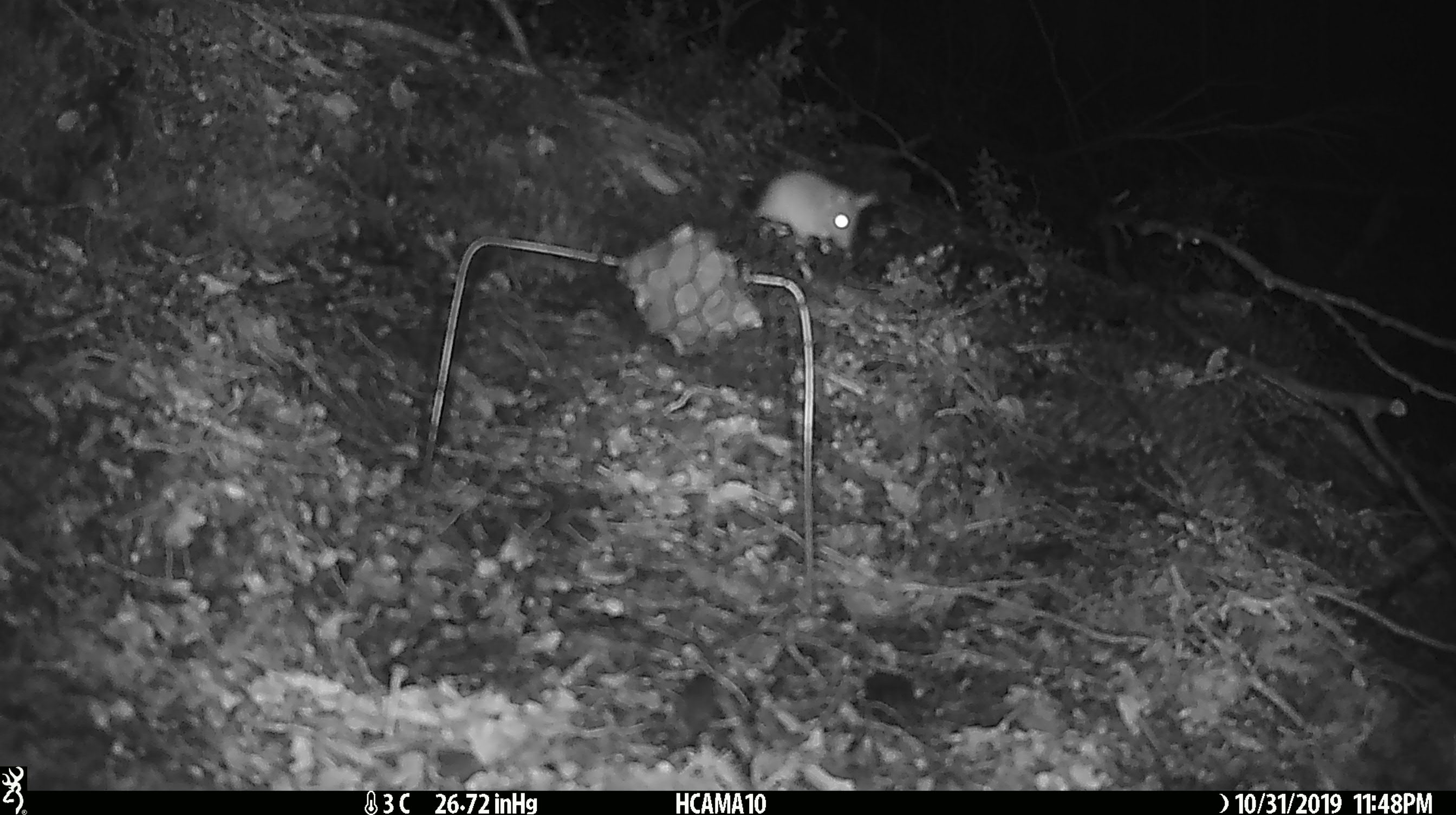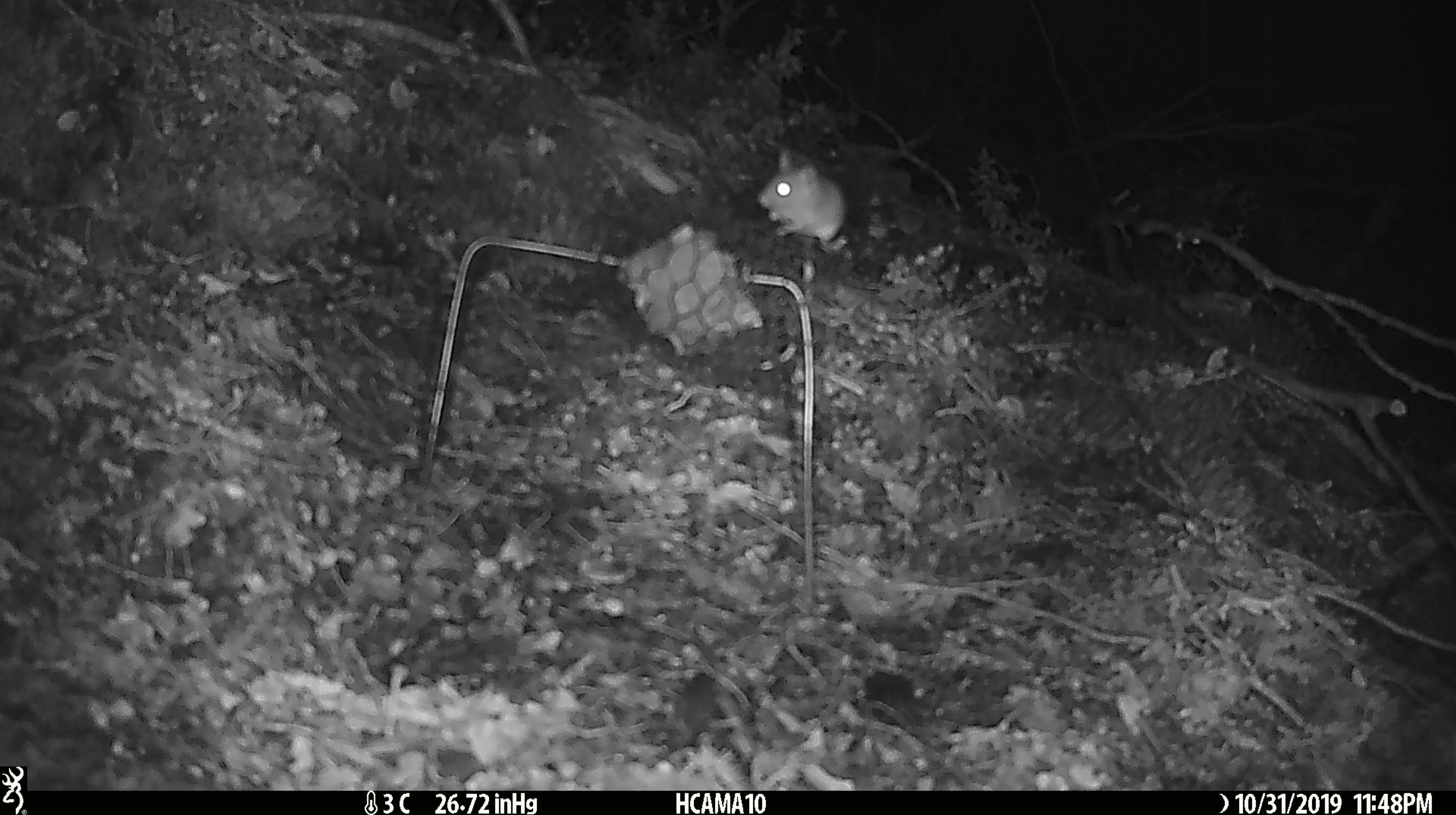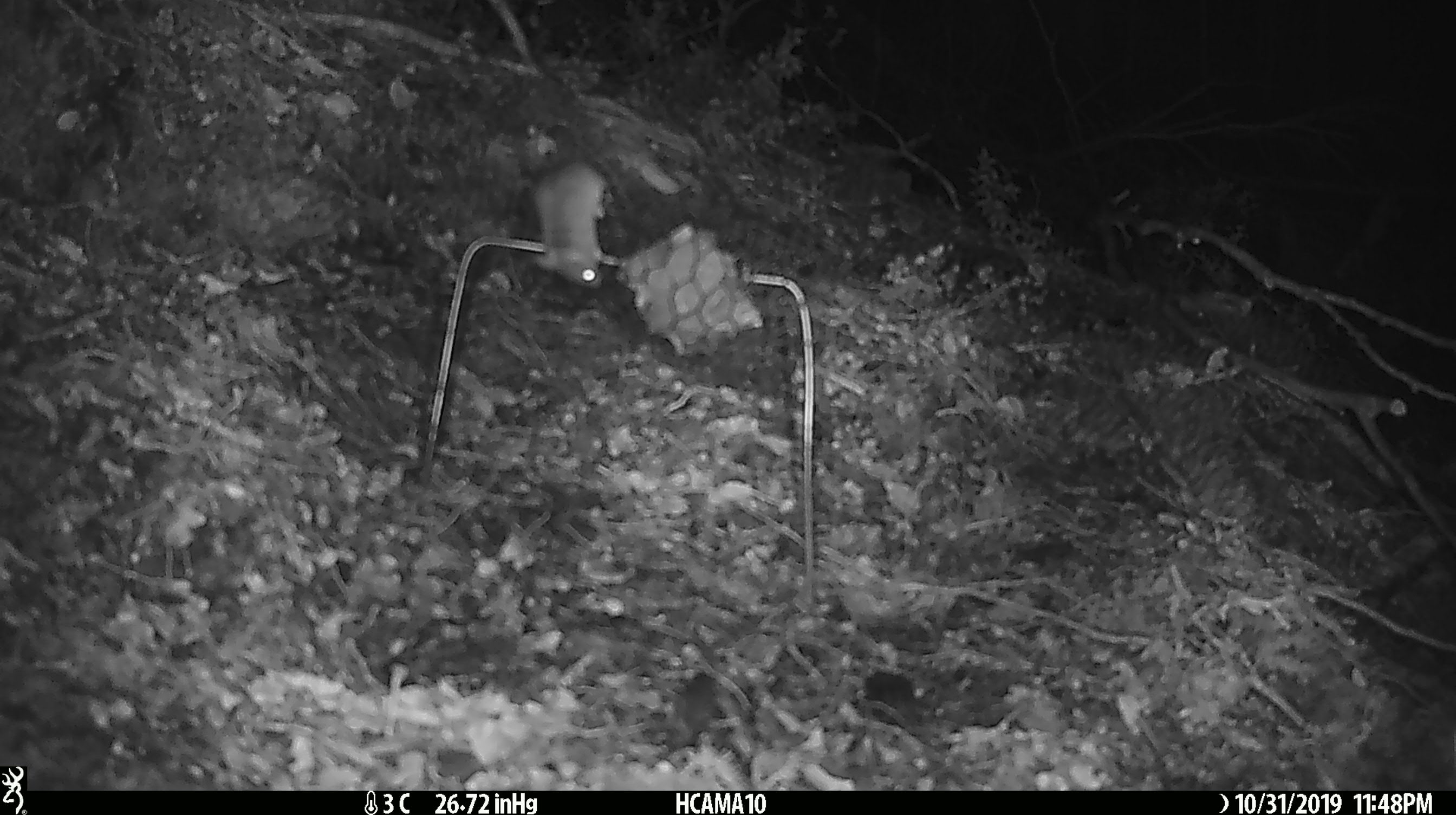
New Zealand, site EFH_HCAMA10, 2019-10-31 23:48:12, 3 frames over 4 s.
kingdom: Animalia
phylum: Chordata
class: Mammalia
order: Rodentia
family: Muridae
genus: Mus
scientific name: Mus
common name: mouse